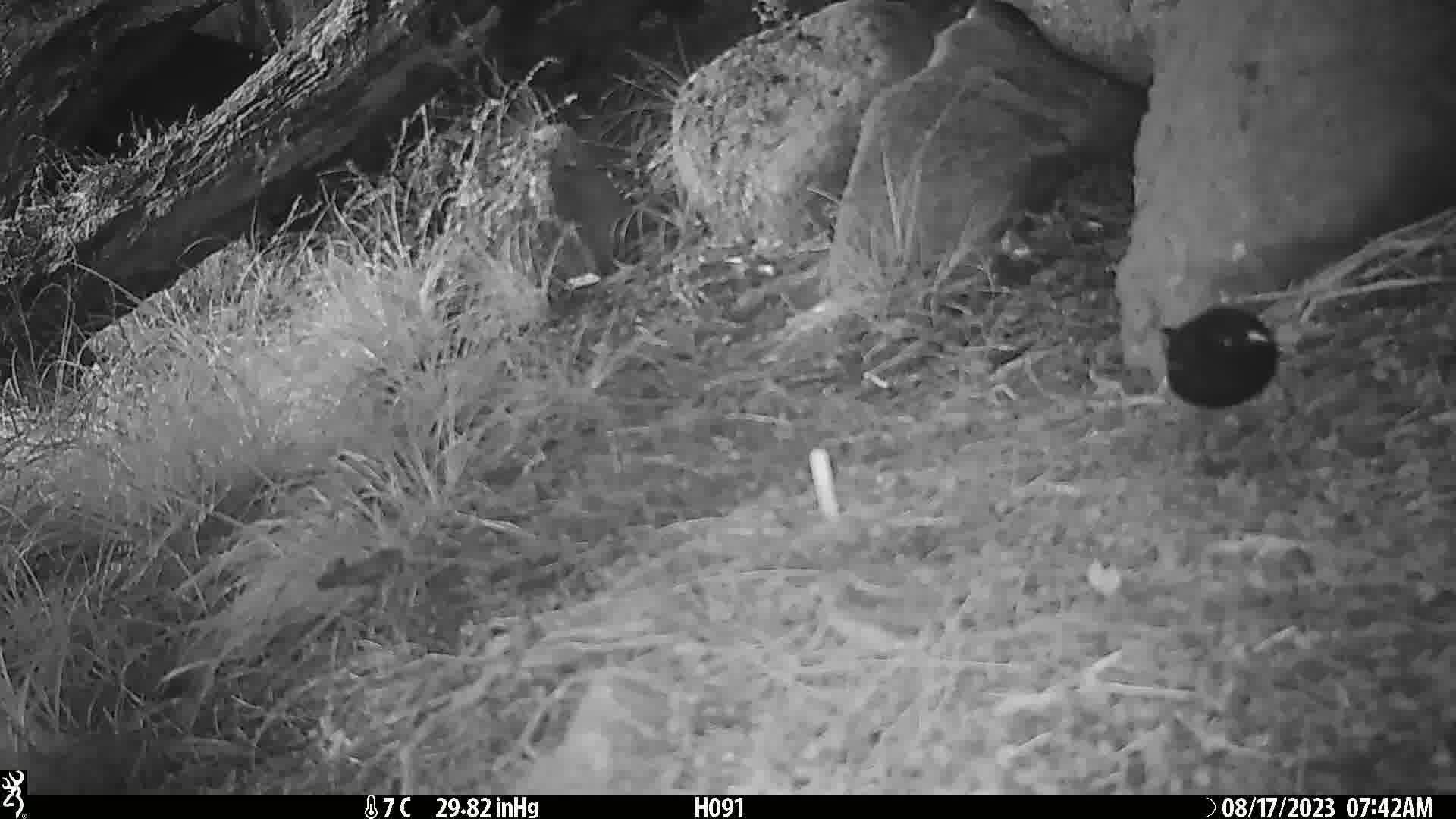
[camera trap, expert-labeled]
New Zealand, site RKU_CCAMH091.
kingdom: Animalia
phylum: Chordata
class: Aves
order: Passeriformes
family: Turdidae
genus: Turdus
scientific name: Turdus merula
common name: eurasian blackbird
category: blackbird